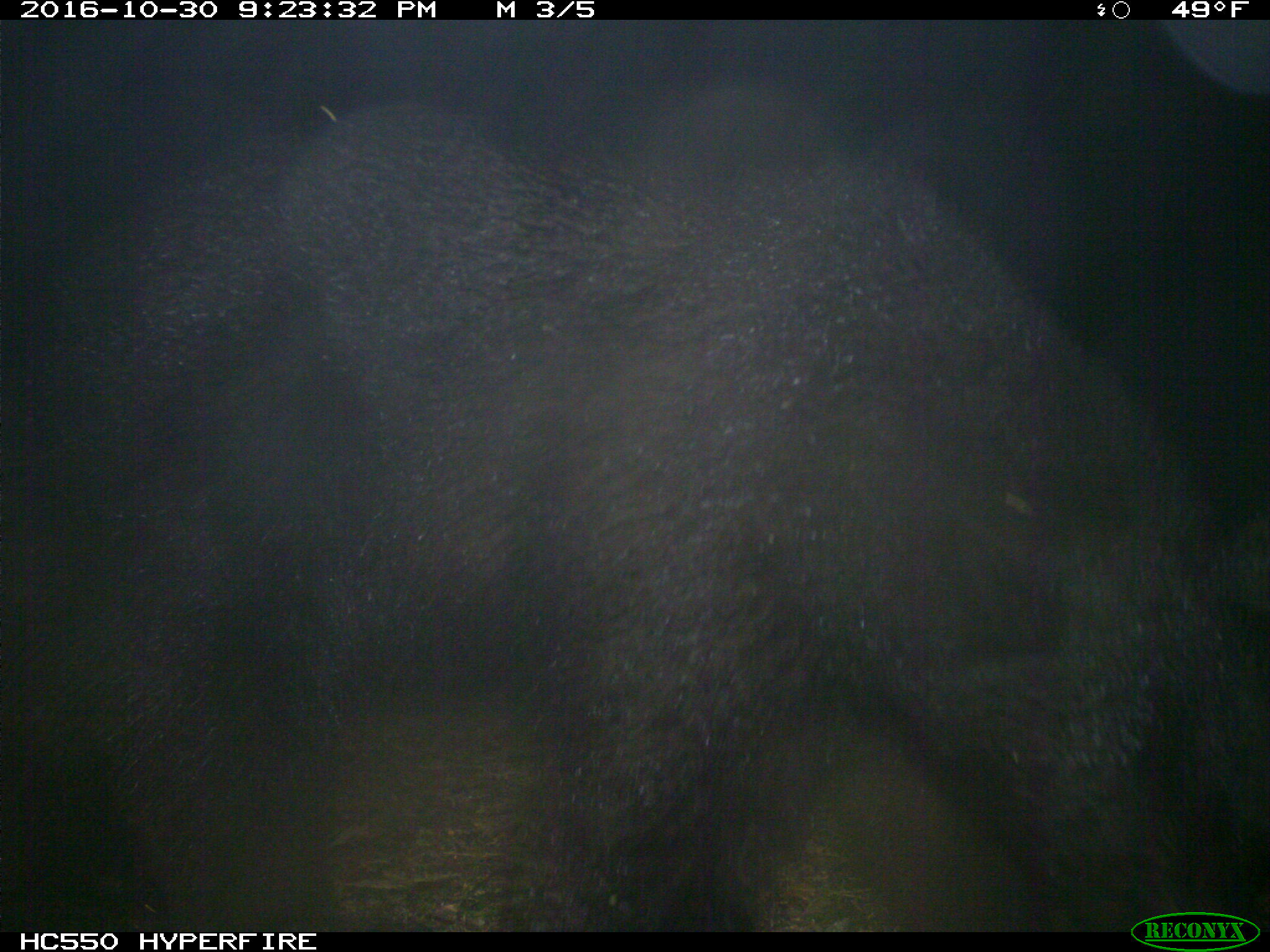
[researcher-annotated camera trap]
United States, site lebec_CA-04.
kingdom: Animalia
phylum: Chordata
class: Mammalia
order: Carnivora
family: Ursidae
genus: Ursus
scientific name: Ursus americanus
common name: american black bear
Ursus americanus (american black bear).